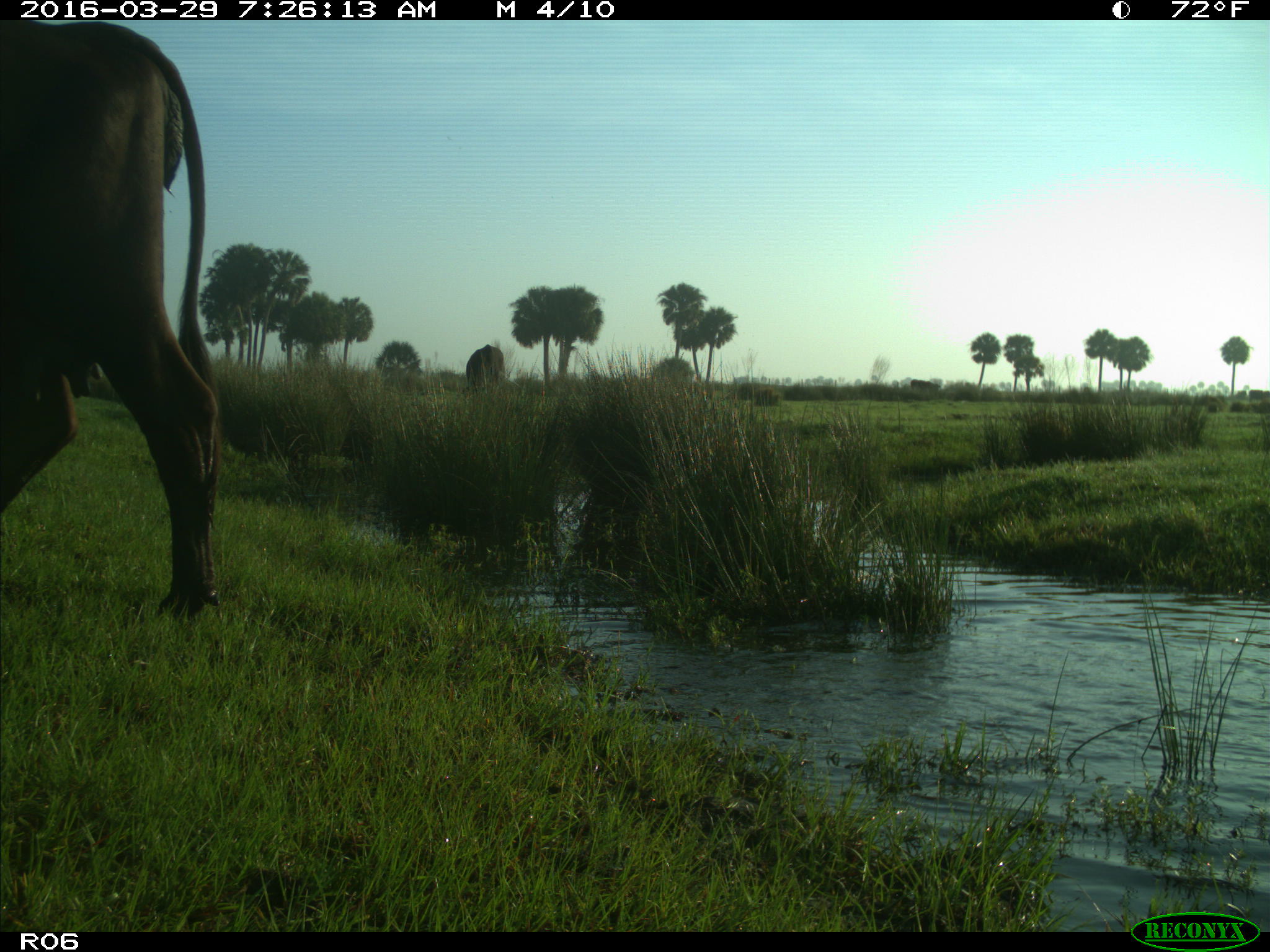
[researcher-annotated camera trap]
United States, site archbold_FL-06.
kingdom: Animalia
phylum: Chordata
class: Mammalia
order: Artiodactyla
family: Bovidae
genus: Bos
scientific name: Bos taurus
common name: domestic cow